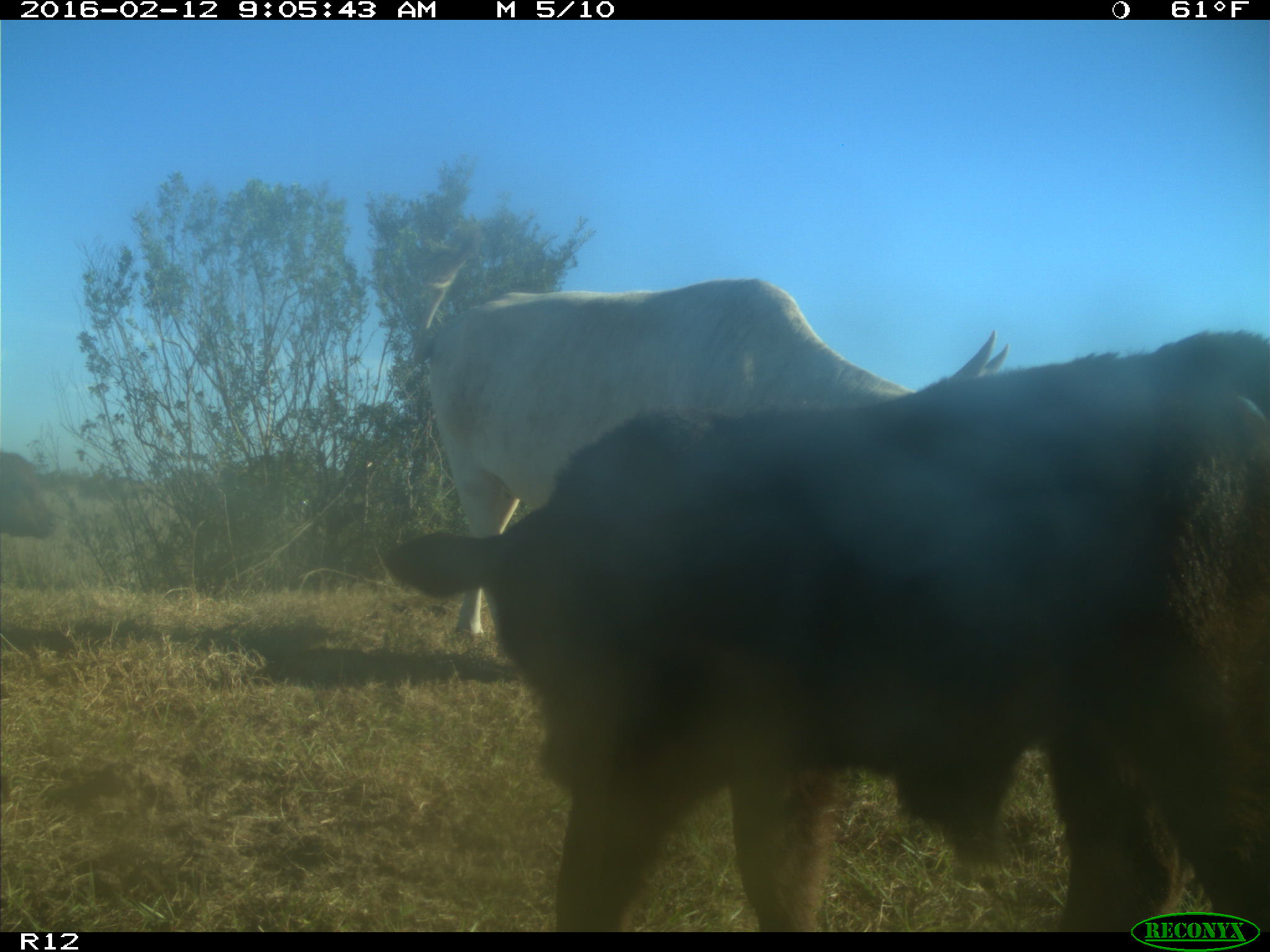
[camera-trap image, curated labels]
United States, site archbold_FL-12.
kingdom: Animalia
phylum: Chordata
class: Mammalia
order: Artiodactyla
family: Bovidae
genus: Bos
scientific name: Bos taurus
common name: domestic cow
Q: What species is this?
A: Bos taurus (domestic cow).